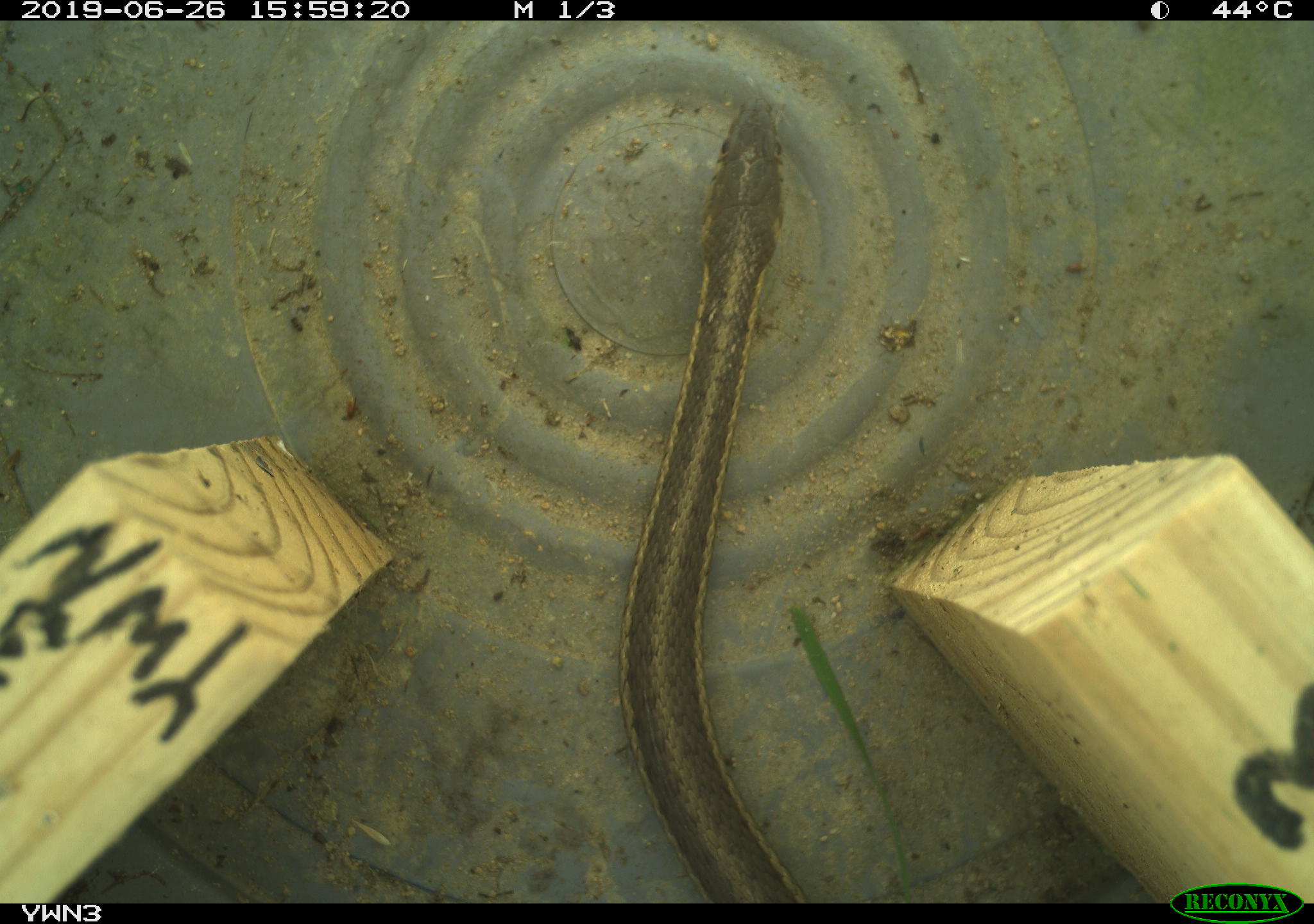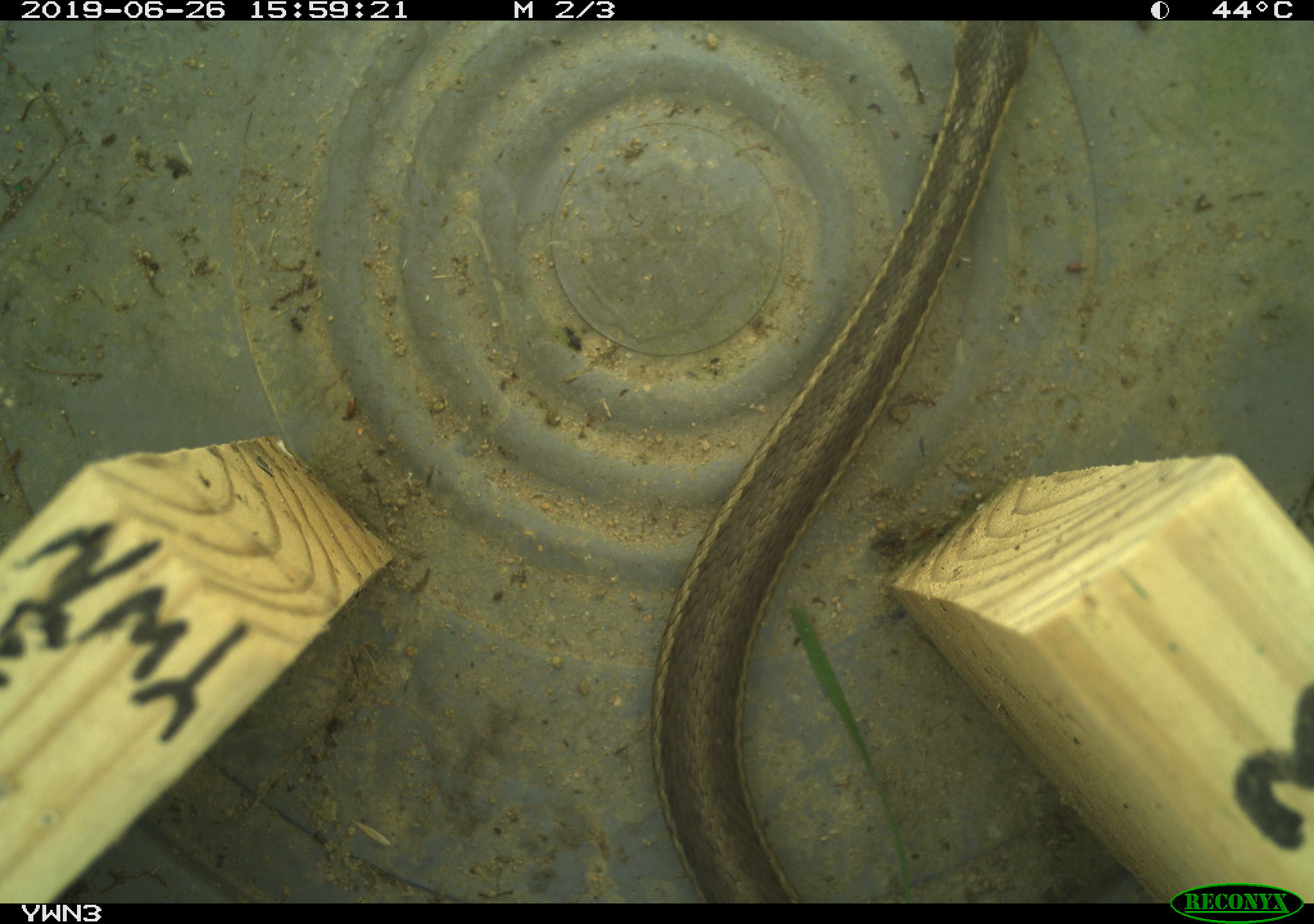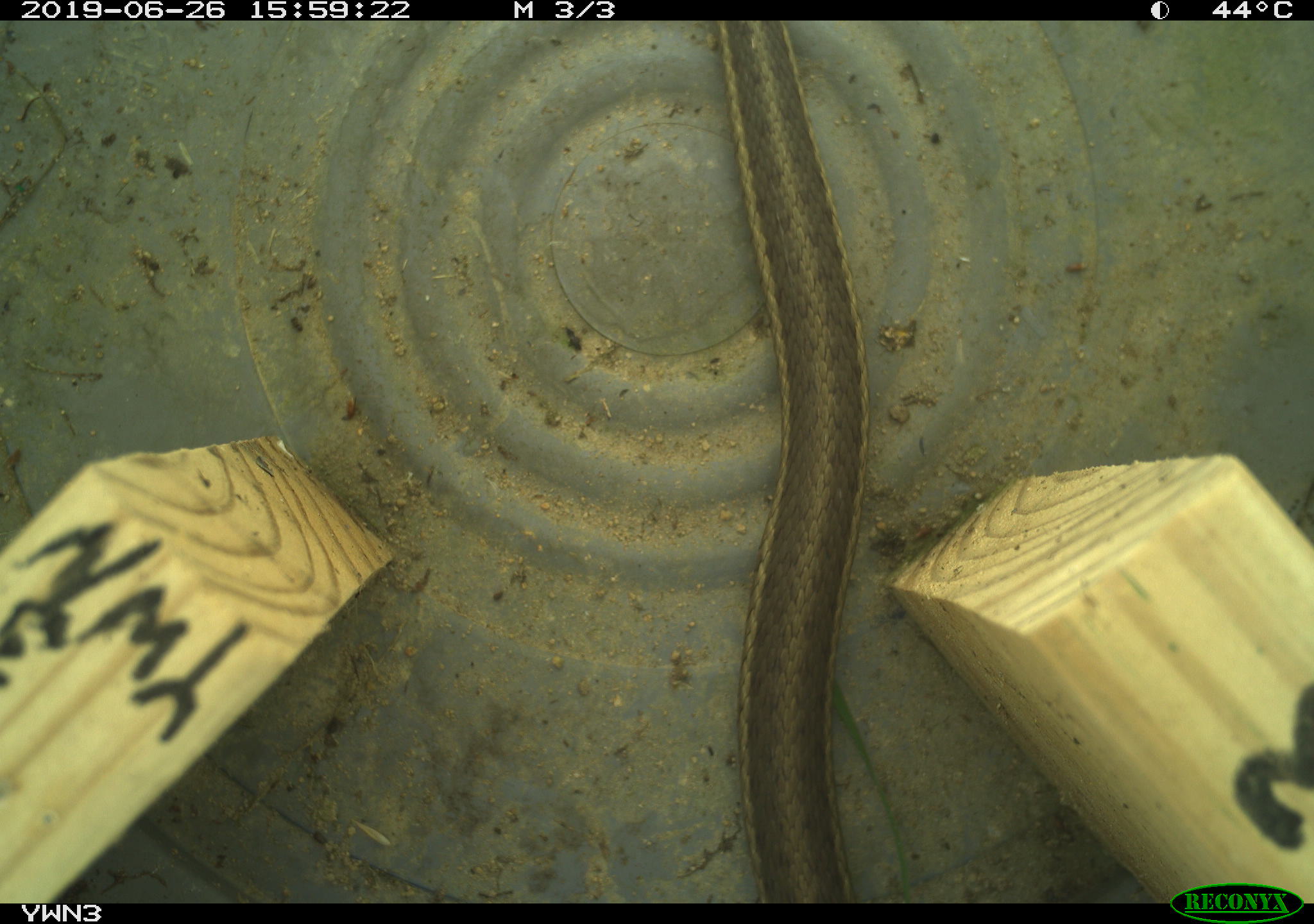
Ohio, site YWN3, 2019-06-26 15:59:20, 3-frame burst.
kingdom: Animalia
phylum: Chordata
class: Reptilia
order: Squamata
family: Colubridae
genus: Thamnophis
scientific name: Thamnophis sirtalis sirtalis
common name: eastern gartersnake